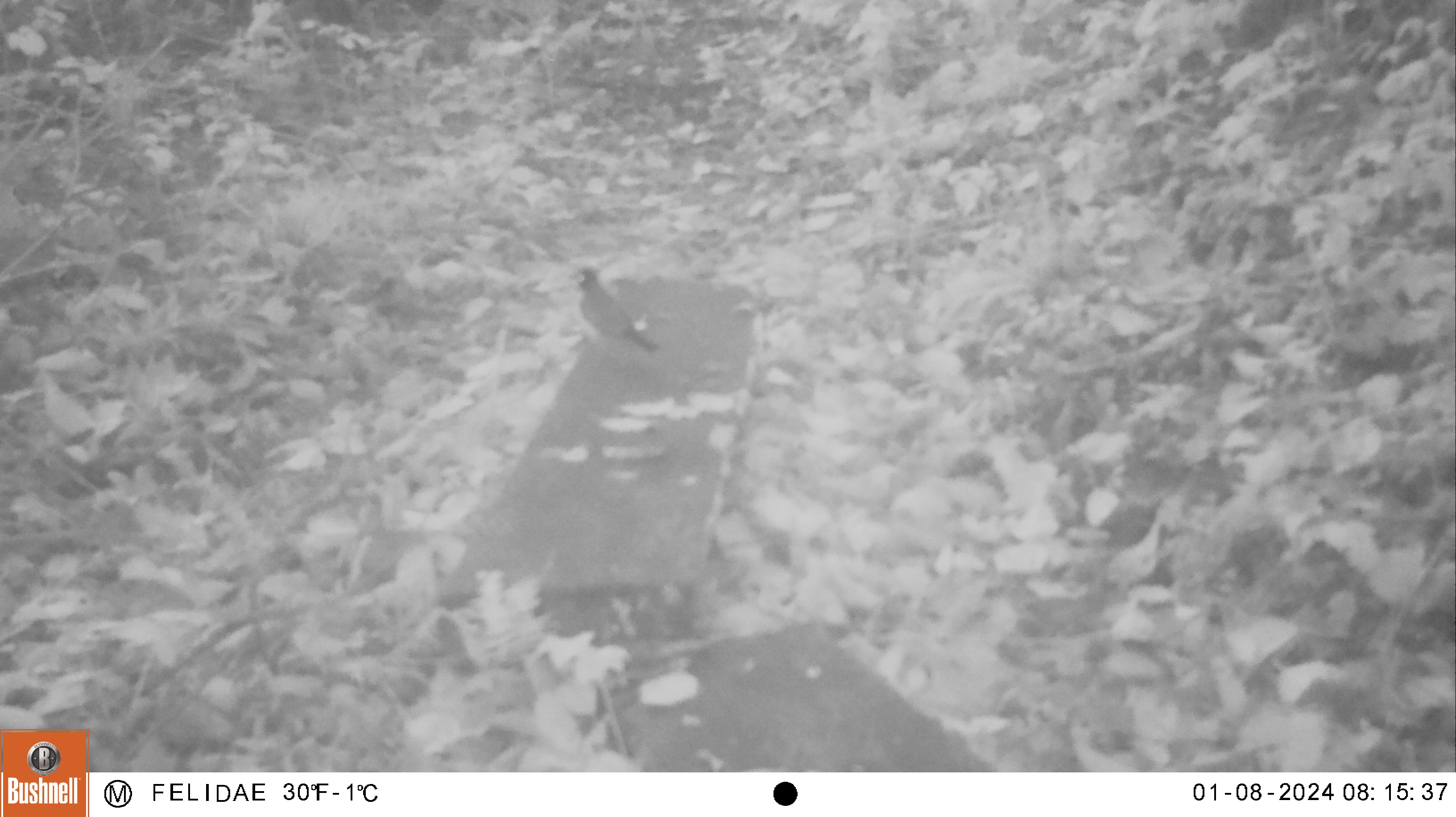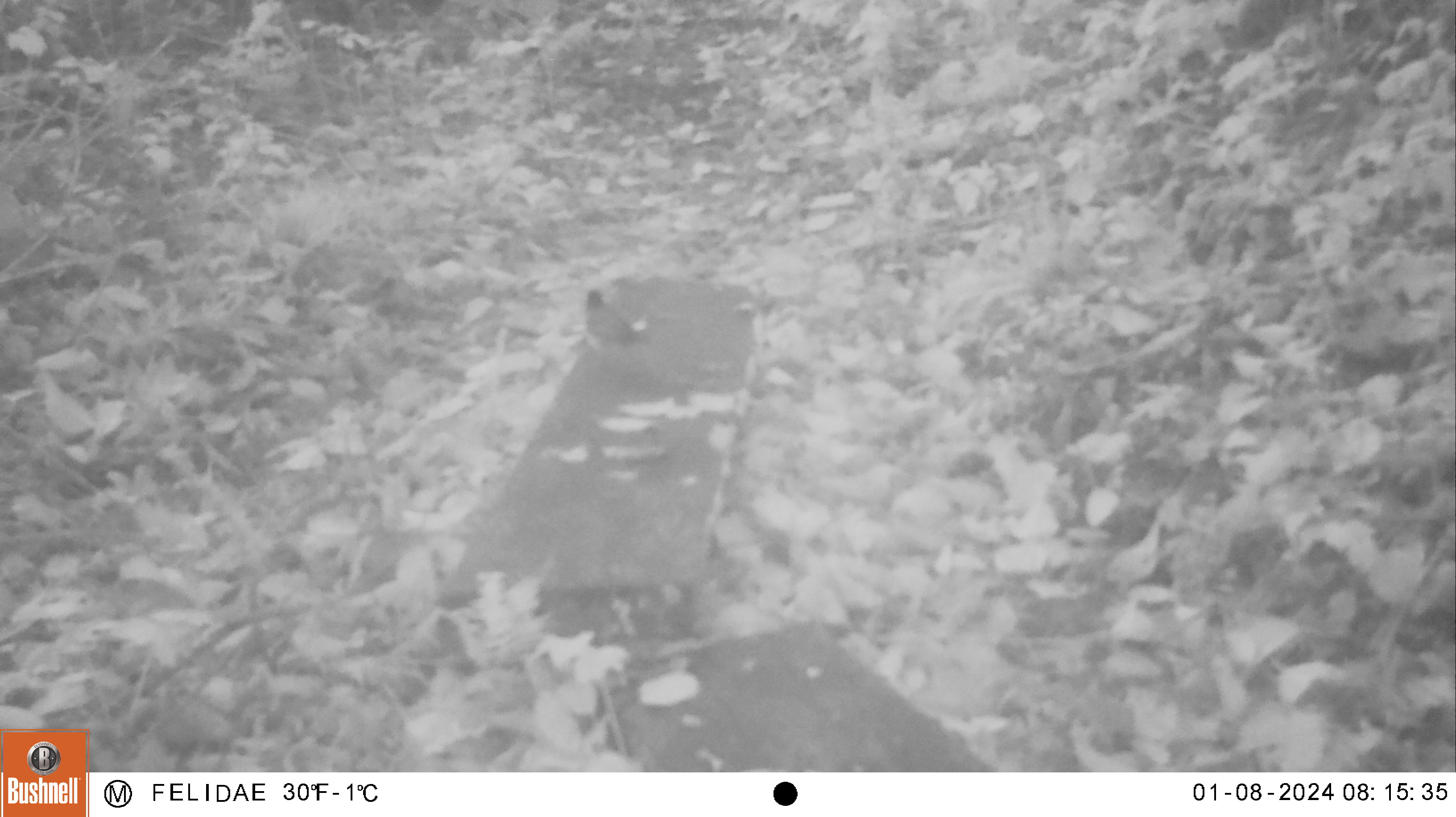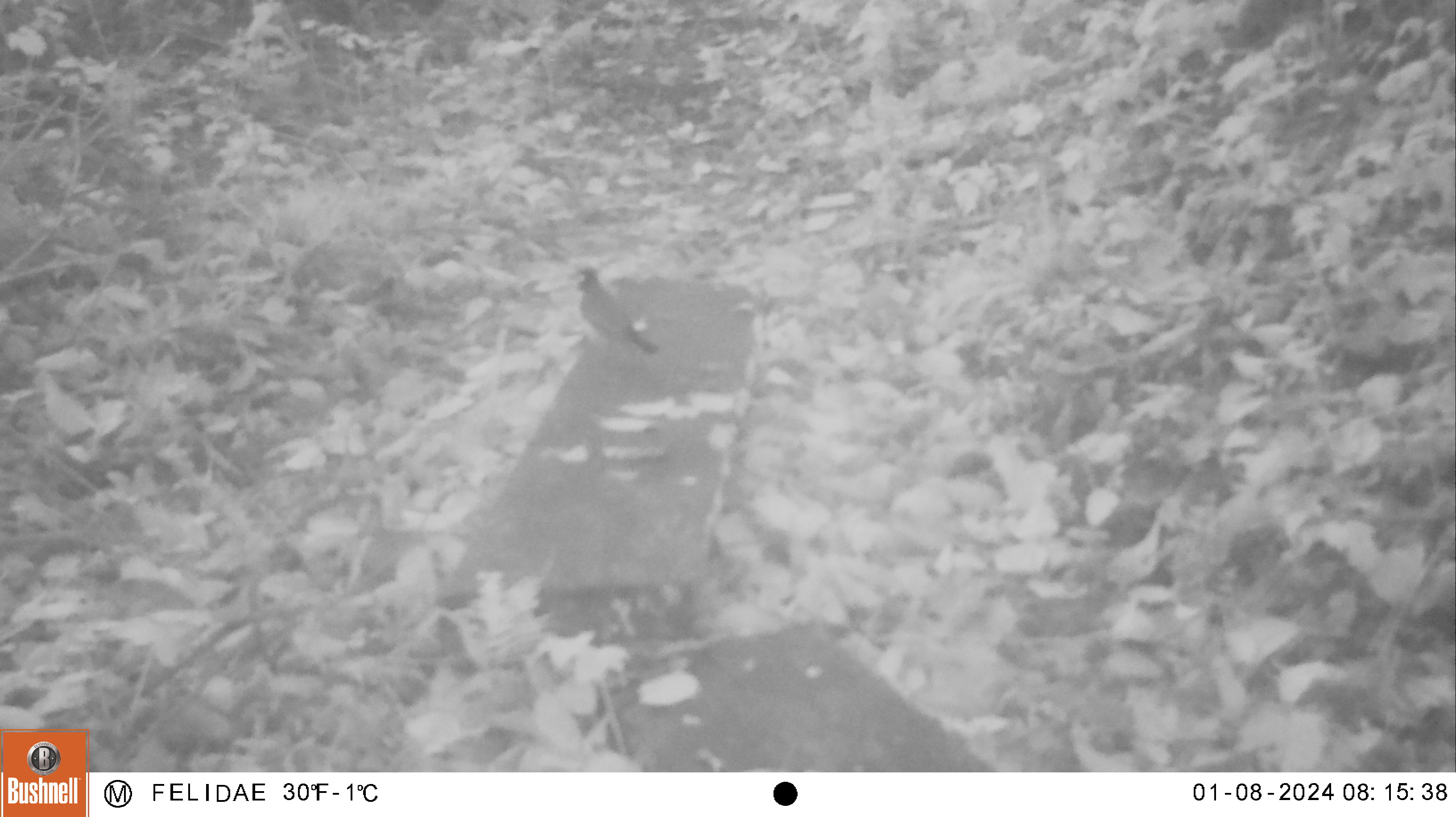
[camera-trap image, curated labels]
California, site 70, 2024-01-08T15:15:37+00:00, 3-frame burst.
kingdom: Animalia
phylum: Chordata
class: Aves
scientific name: Aves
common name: bird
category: unknown bird